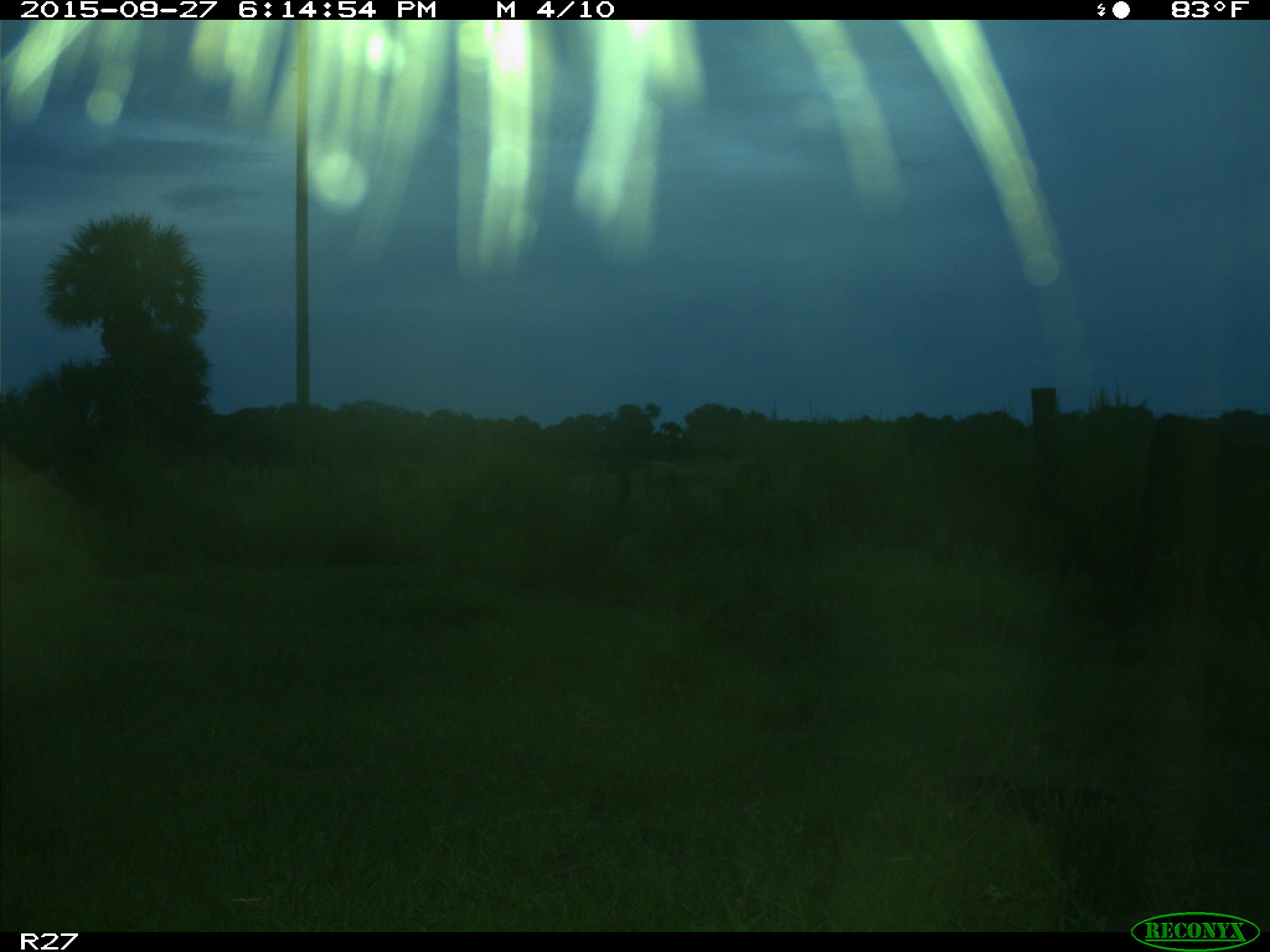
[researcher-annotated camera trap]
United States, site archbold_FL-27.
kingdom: Animalia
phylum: Chordata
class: Mammalia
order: Artiodactyla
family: Bovidae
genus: Bos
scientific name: Bos taurus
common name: domestic cow